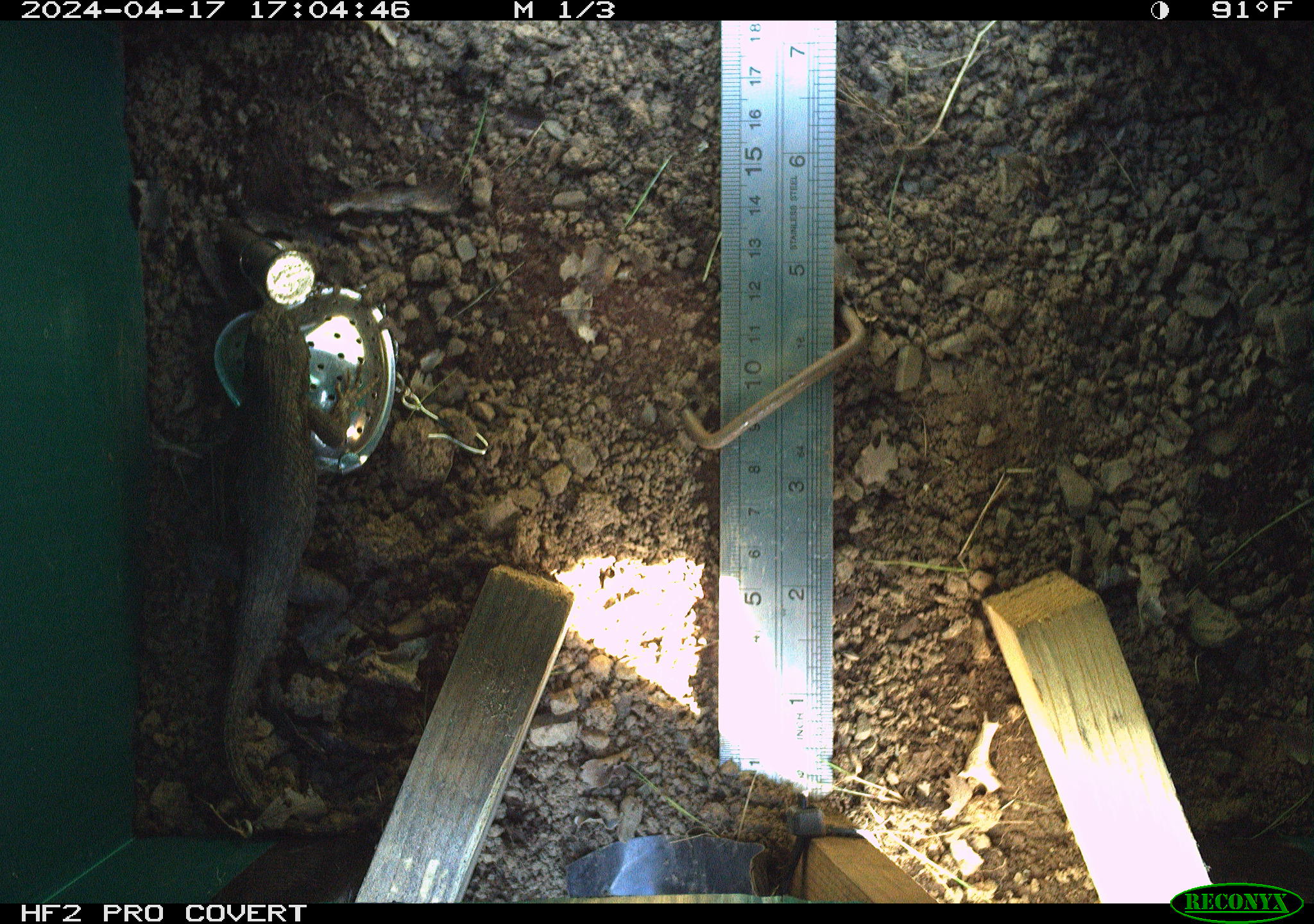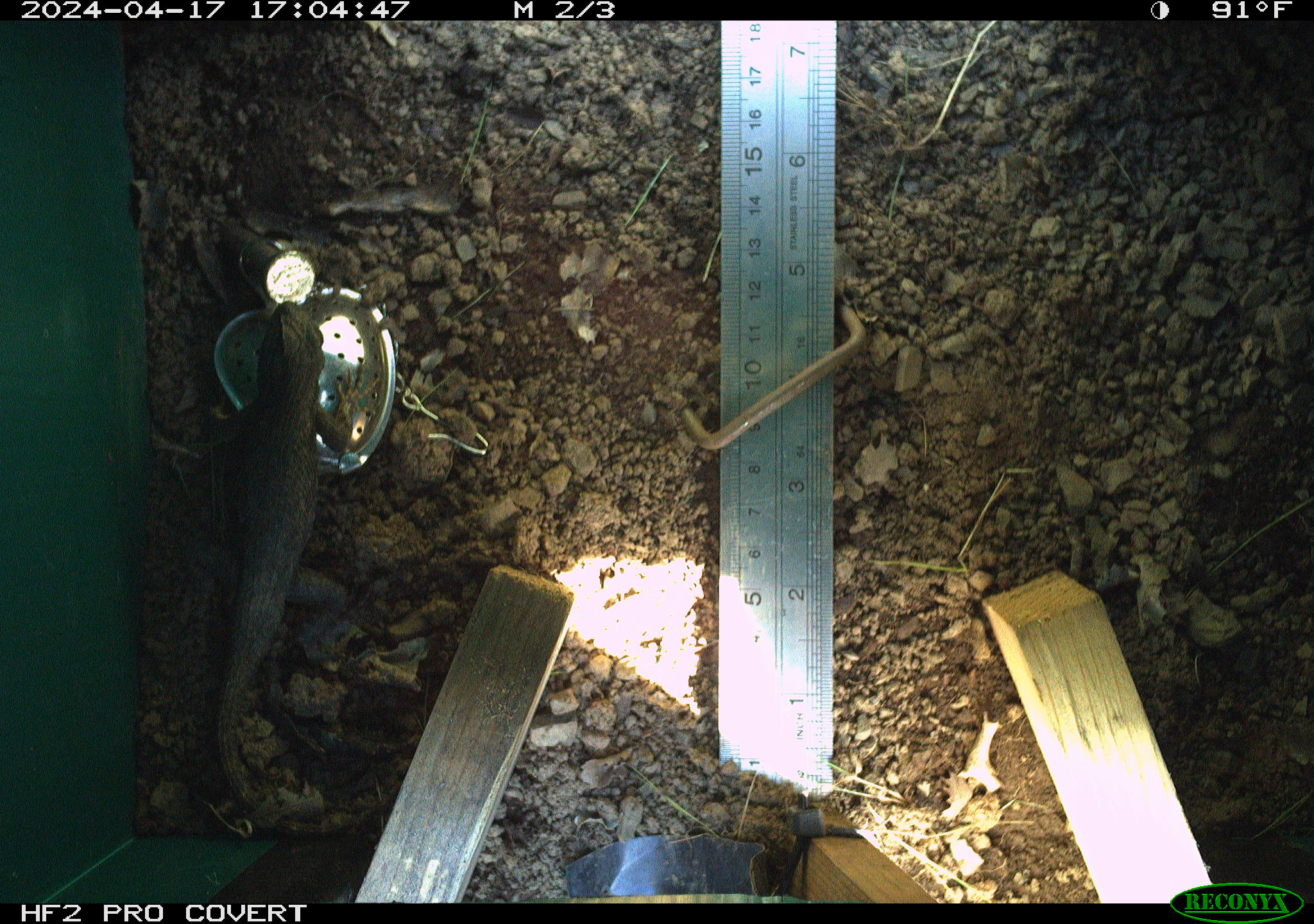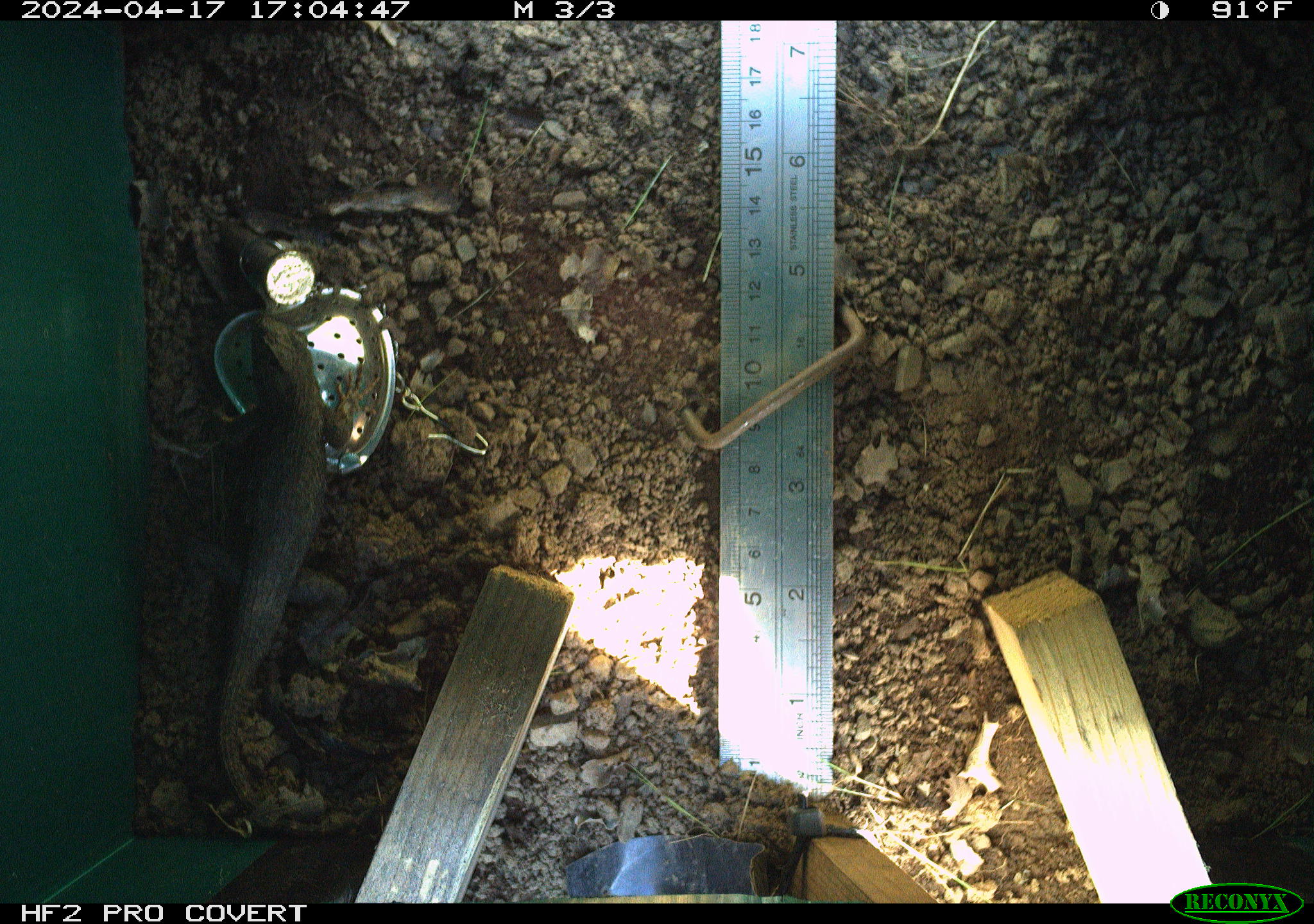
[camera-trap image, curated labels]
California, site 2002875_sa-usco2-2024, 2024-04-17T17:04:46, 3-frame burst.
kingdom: Animalia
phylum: Chordata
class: Reptilia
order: Squamata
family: Phrynosomatidae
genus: Sceloporus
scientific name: Sceloporus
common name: spiny lizards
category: sceloporus species